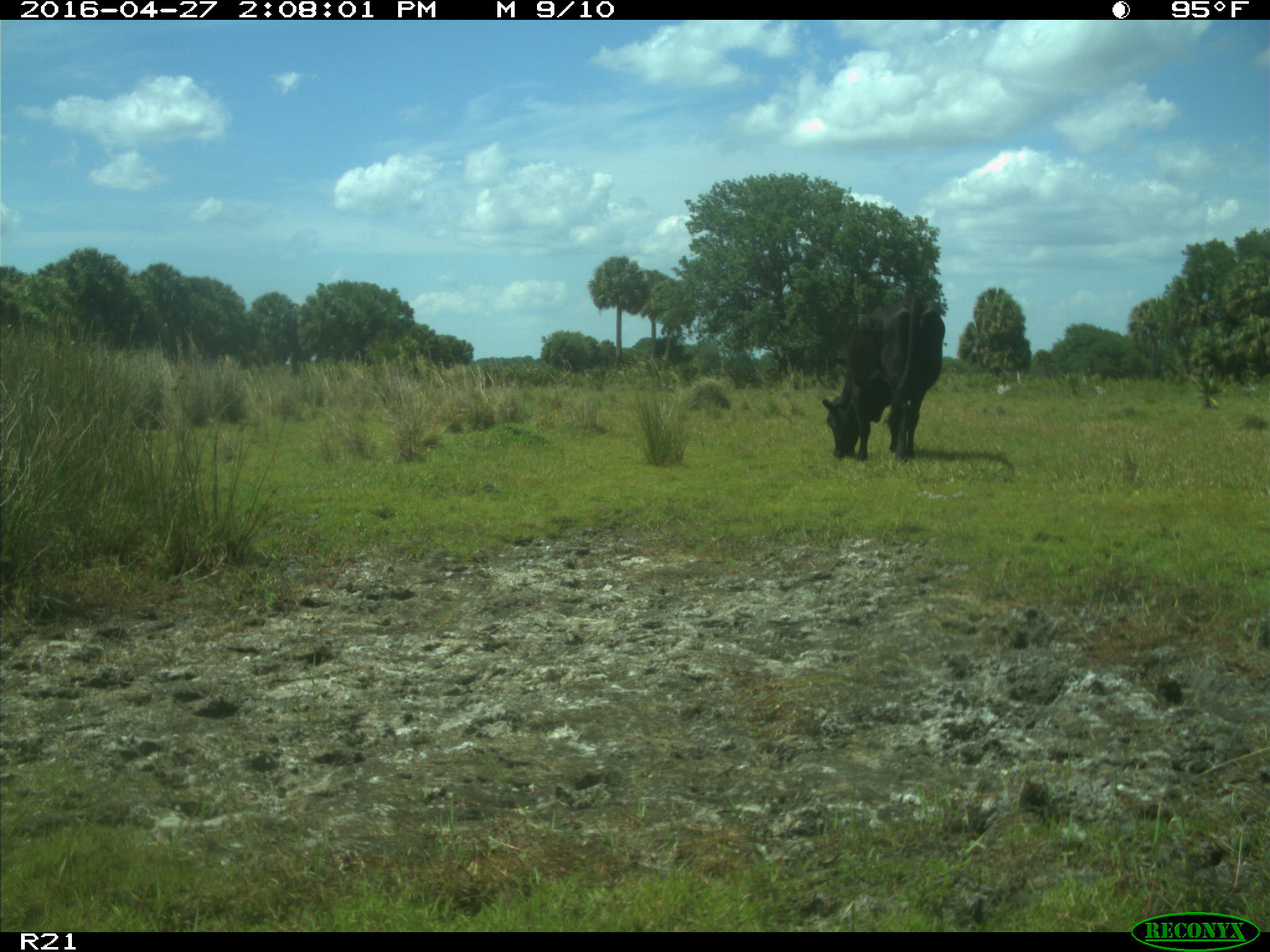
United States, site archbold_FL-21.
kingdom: Animalia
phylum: Chordata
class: Mammalia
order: Artiodactyla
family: Bovidae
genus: Bos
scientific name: Bos taurus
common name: domestic cow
Bos taurus (domestic cow).